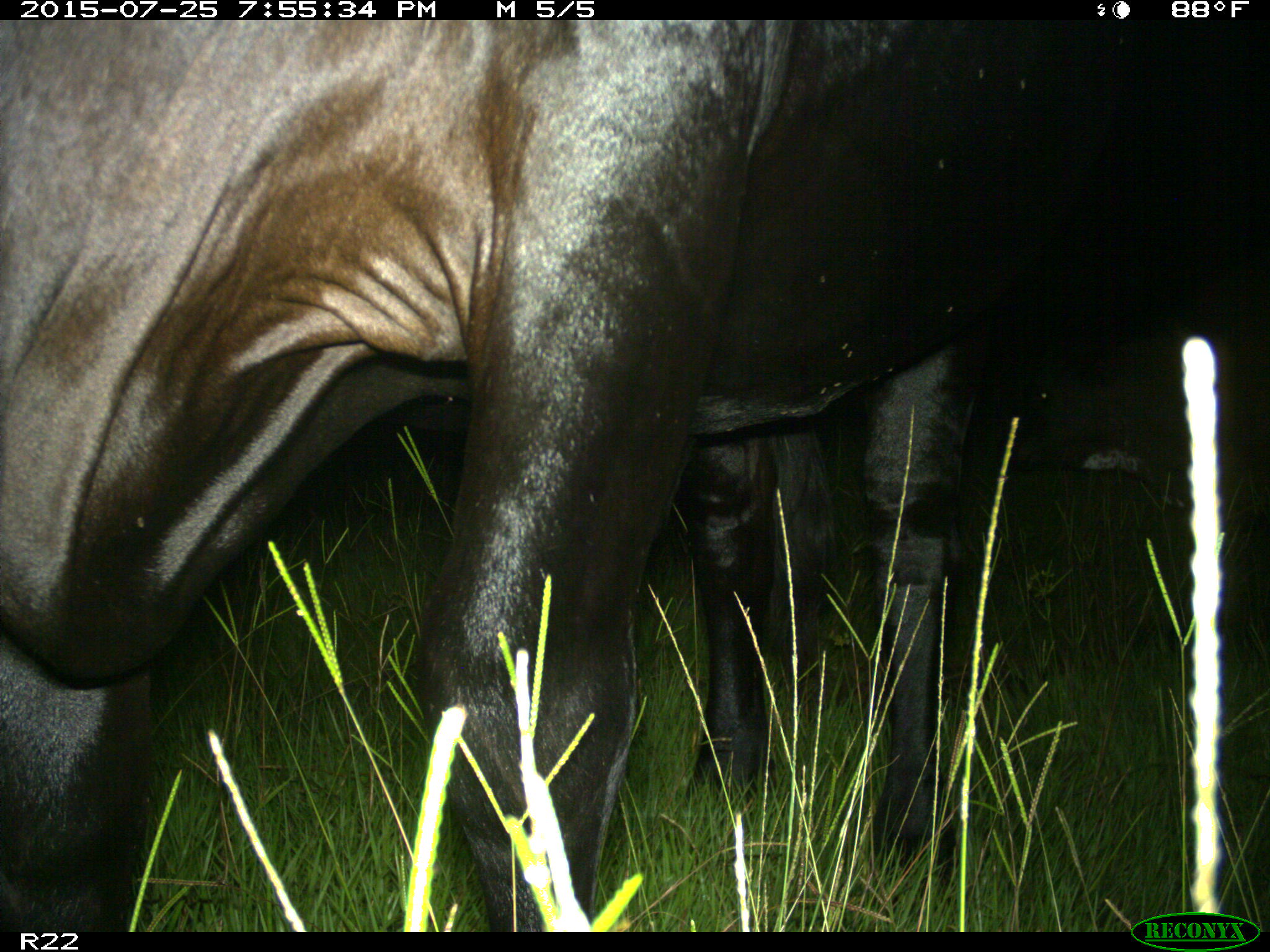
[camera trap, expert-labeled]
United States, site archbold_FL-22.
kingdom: Animalia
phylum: Chordata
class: Mammalia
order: Artiodactyla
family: Bovidae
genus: Bos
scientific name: Bos taurus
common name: domestic cow